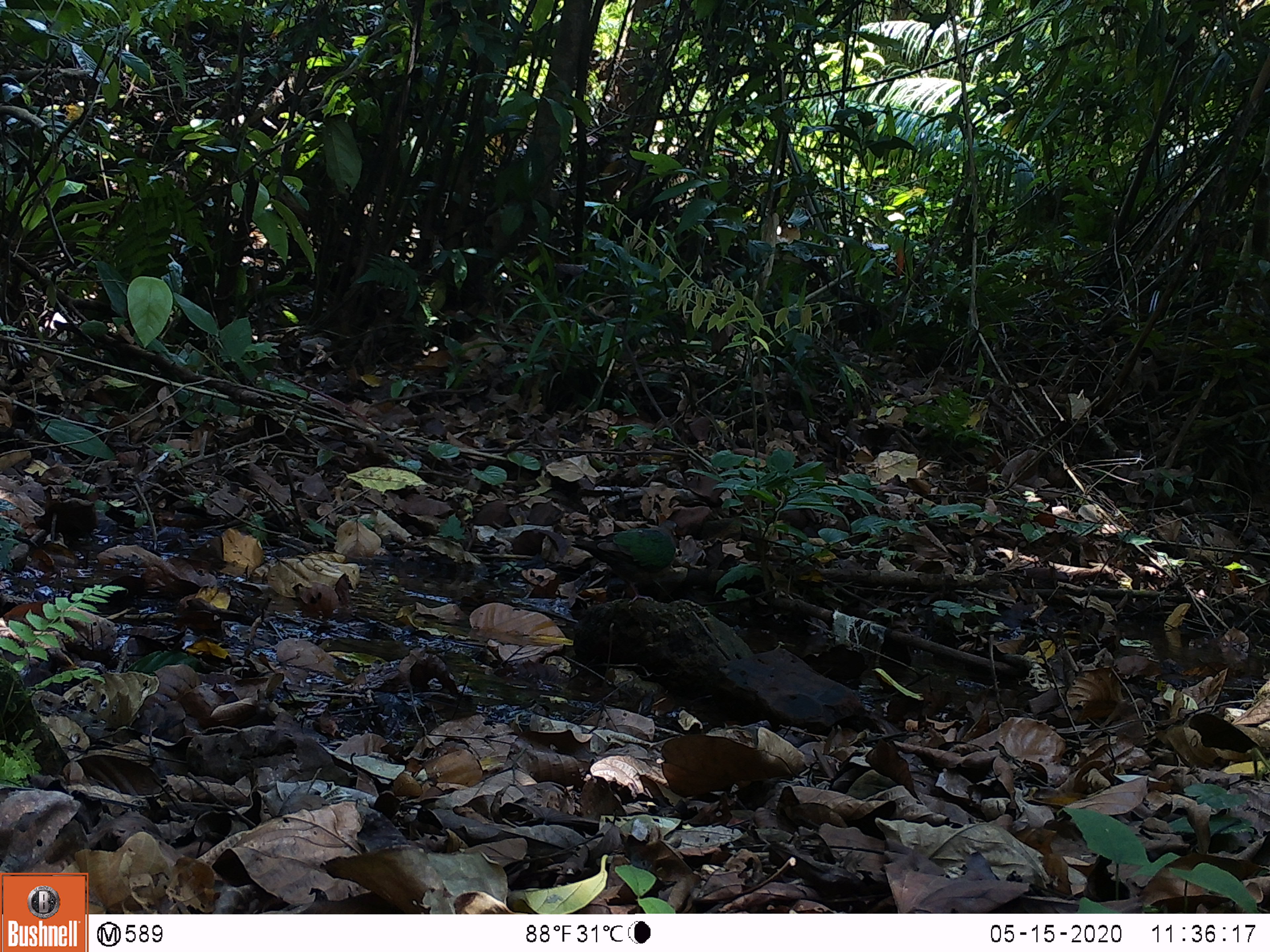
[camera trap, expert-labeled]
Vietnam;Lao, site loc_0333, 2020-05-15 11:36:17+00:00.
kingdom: Animalia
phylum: Chordata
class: Aves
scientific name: Aves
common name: bird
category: unidentified bird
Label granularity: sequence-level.